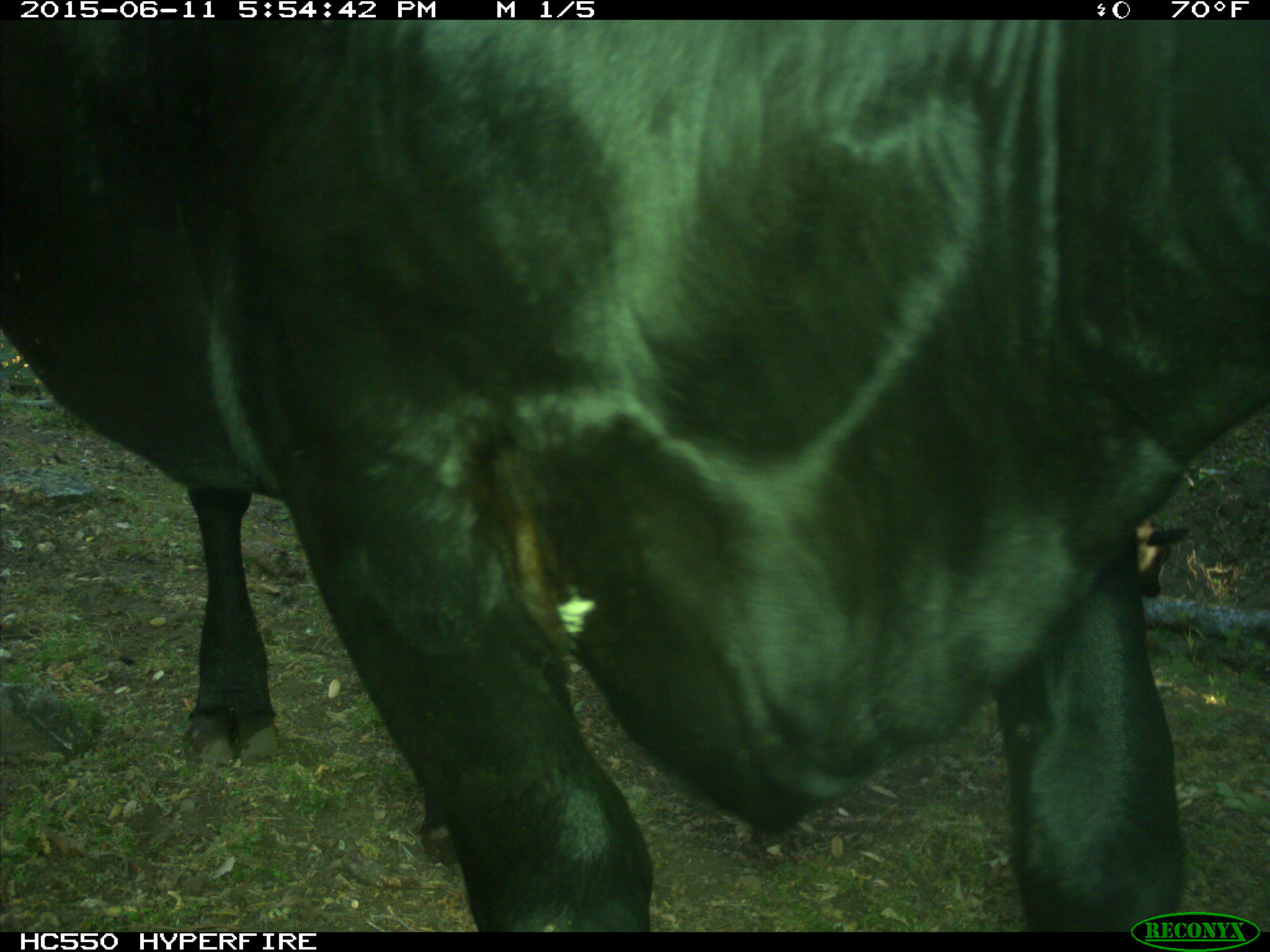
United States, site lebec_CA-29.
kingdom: Animalia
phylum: Chordata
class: Mammalia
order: Artiodactyla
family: Bovidae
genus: Bos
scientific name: Bos taurus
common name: domestic cow